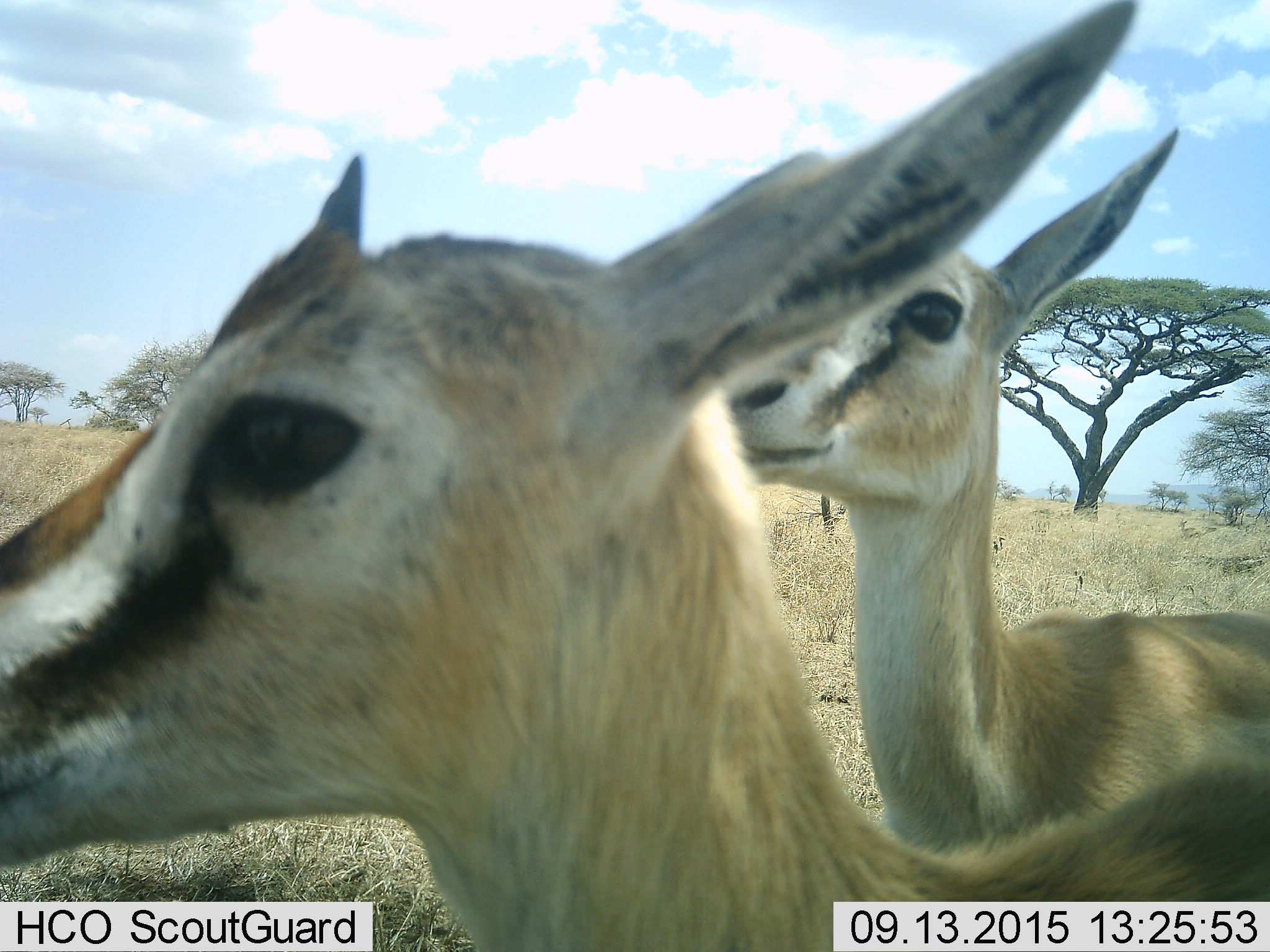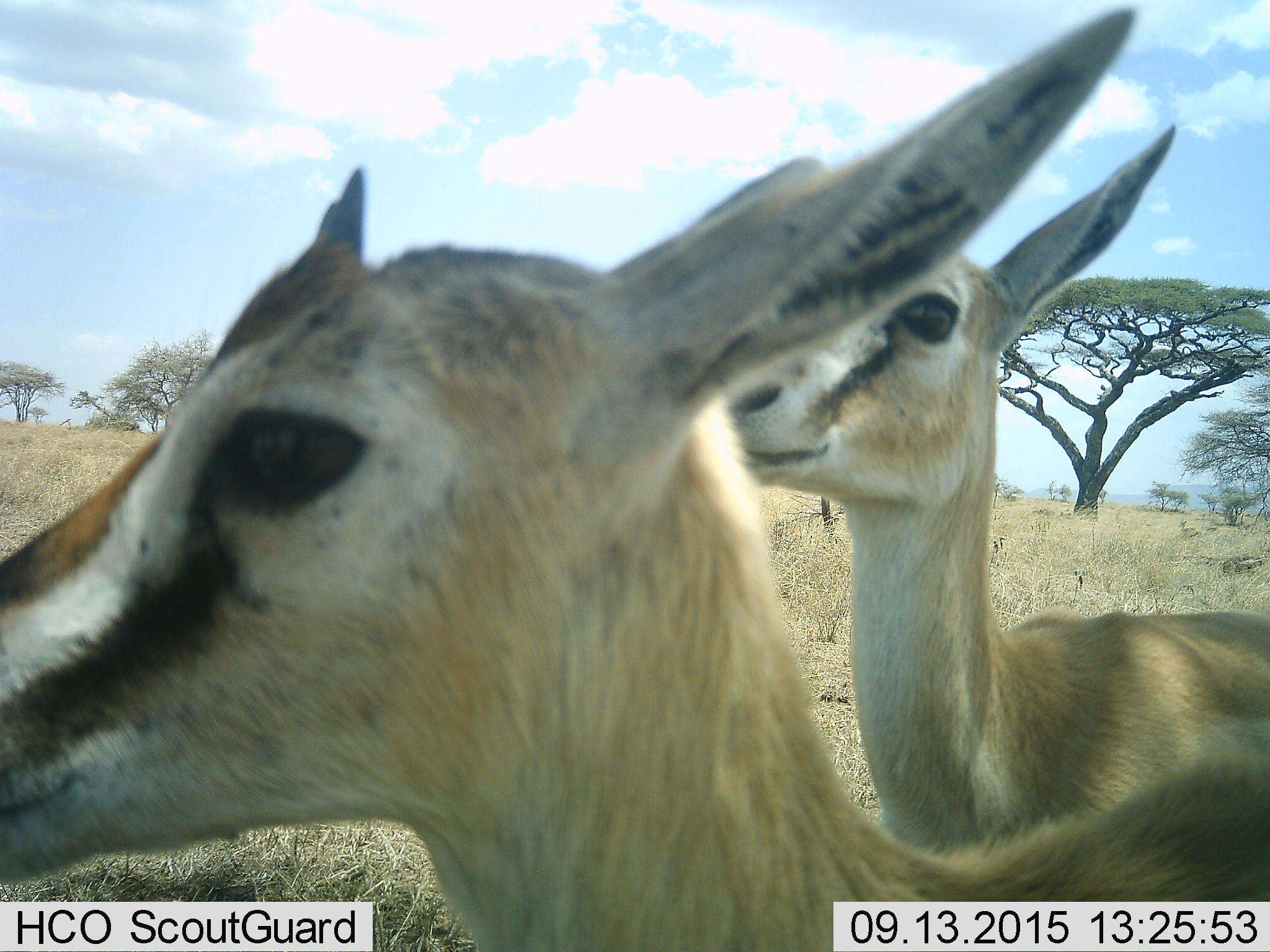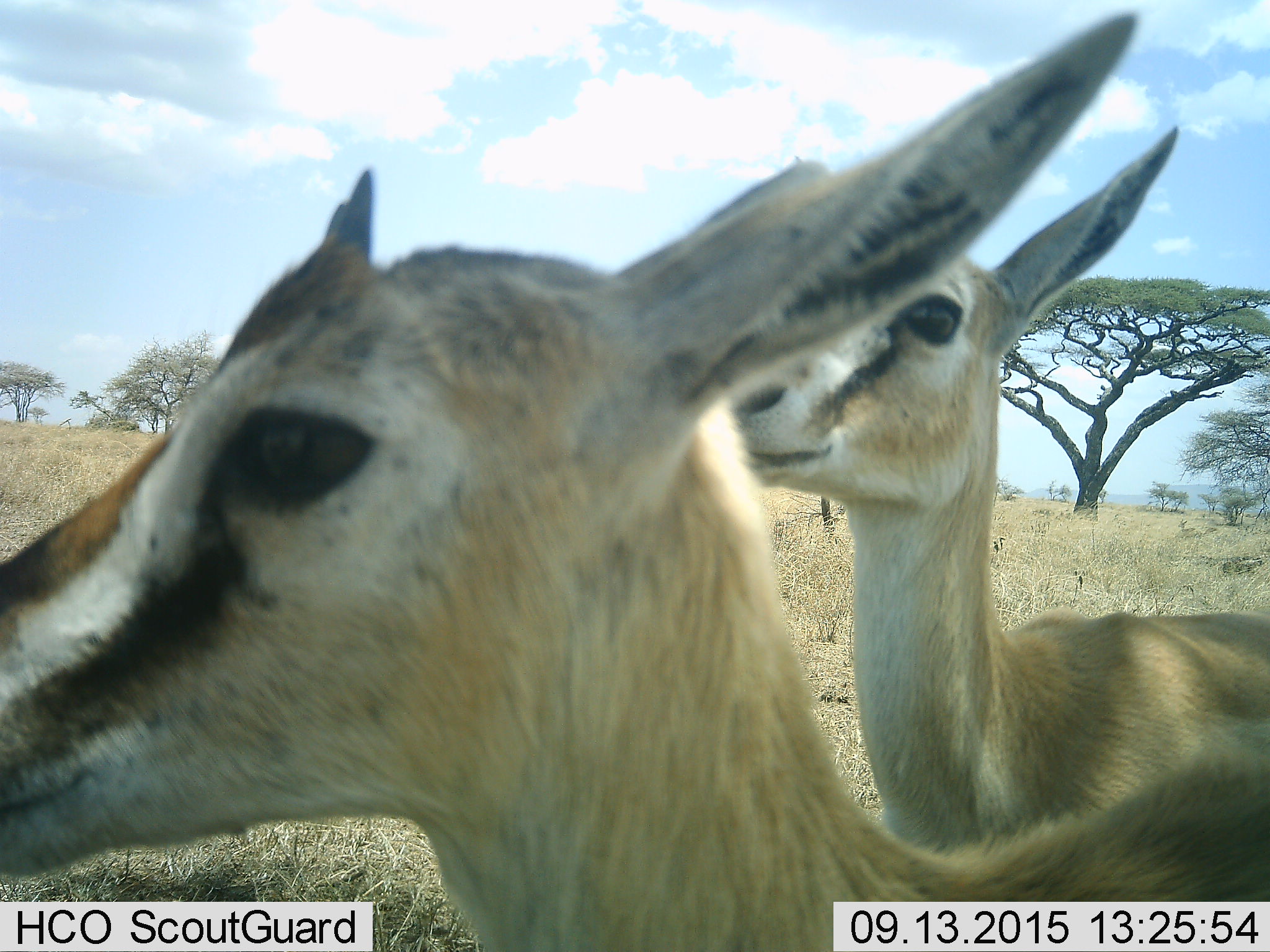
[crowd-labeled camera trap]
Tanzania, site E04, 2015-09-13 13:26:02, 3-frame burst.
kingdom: Animalia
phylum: Chordata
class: Mammalia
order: Artiodactyla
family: Bovidae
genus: Eudorcas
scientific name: Eudorcas thomsonii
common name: thomson's gazelle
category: gazellethomsons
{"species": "gazellethomsons (thomson's gazelle) (Eudorcas thomsonii)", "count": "2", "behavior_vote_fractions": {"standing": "100%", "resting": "0%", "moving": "0%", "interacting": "8%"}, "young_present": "17%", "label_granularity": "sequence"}